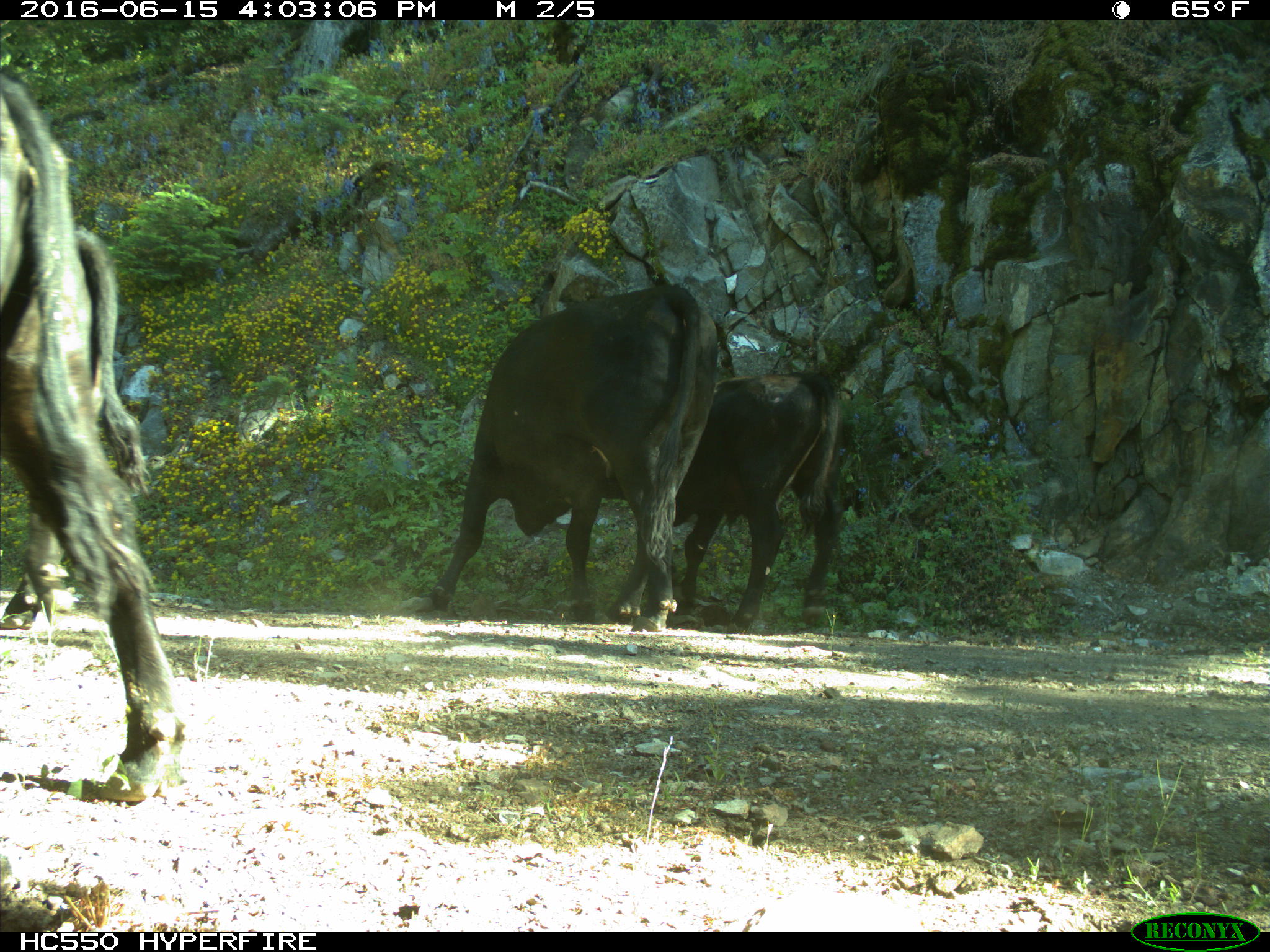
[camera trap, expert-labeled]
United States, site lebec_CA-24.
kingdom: Animalia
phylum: Chordata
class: Mammalia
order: Artiodactyla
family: Bovidae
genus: Bos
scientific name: Bos taurus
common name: domestic cow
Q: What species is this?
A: Bos taurus (domestic cow).